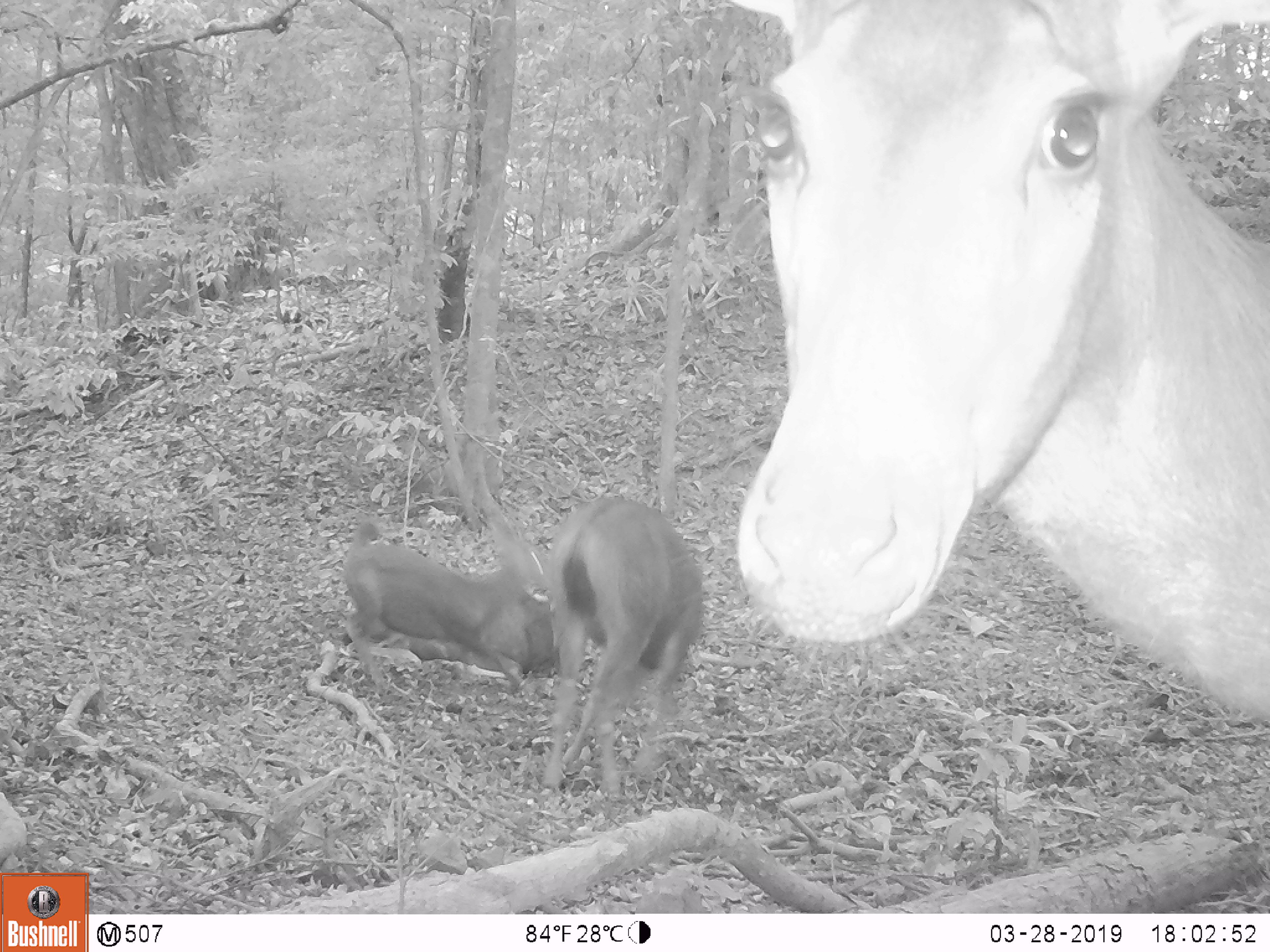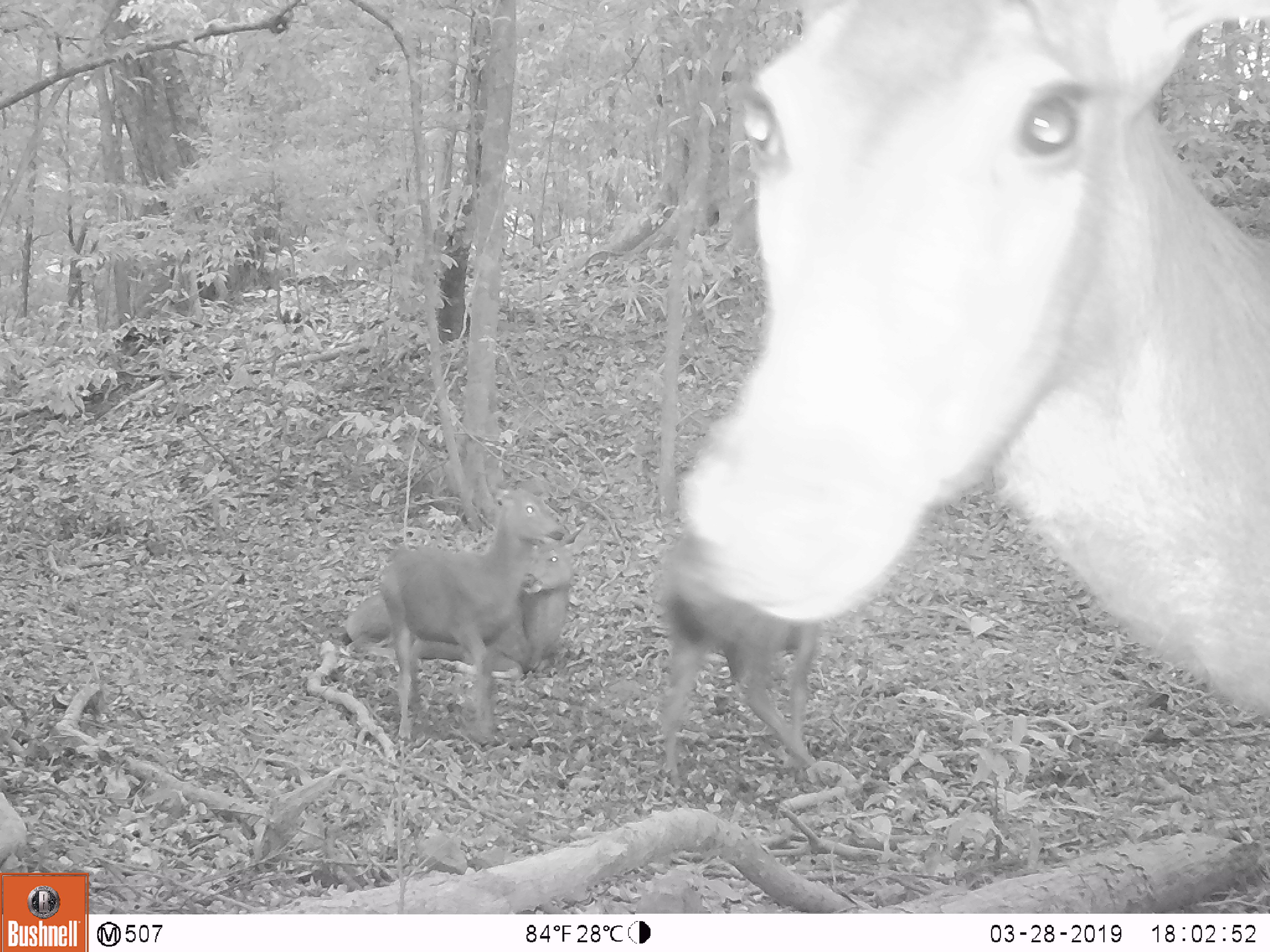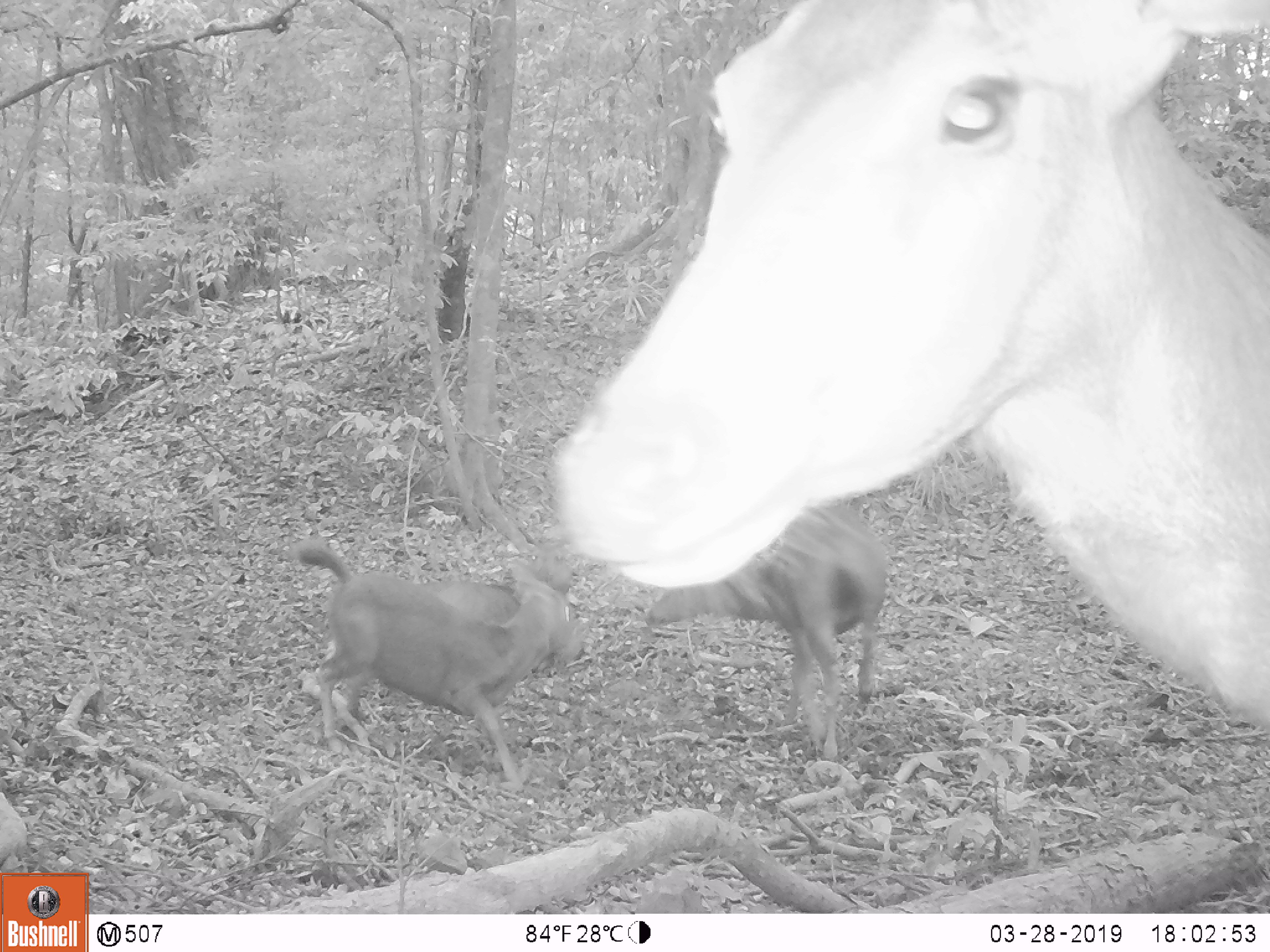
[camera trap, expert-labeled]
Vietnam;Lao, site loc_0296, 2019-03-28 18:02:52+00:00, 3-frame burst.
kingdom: Animalia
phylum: Chordata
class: Mammalia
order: Artiodactyla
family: Cervidae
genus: Rusa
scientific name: Rusa unicolor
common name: sambar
Sambar (Rusa unicolor). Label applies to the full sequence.